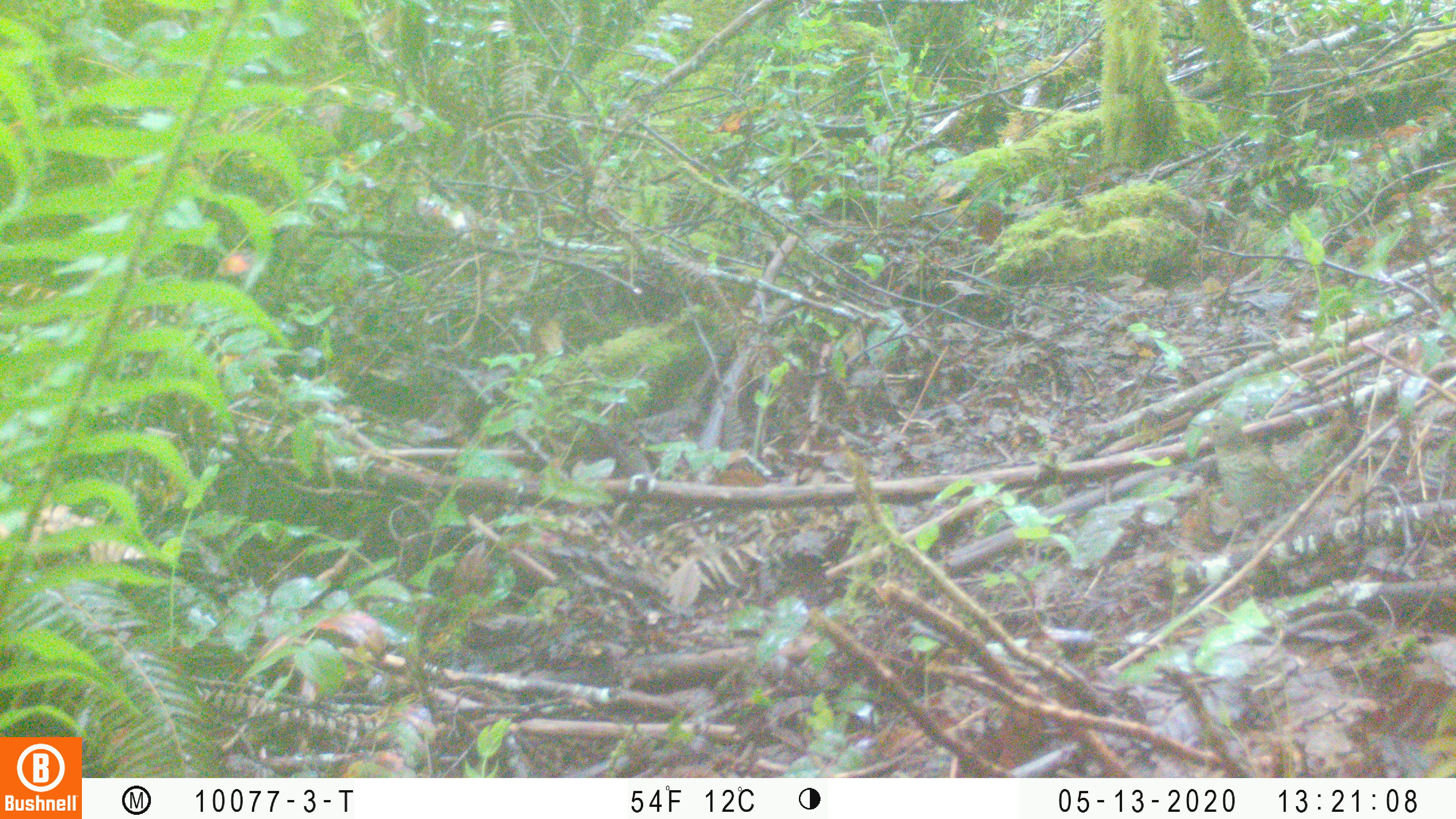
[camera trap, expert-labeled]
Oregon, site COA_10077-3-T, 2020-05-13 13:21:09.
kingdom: Animalia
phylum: Chordata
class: Aves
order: Passeriformes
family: Turdidae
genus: Catharus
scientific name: Catharus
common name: brown thrushes and nightingale-thrushes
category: catharus species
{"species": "catharus species (brown thrushes and nightingale-thrushes) (Catharus)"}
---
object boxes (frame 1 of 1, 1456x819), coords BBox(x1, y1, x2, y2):
catharus species: BBox(1179, 401, 1316, 577)